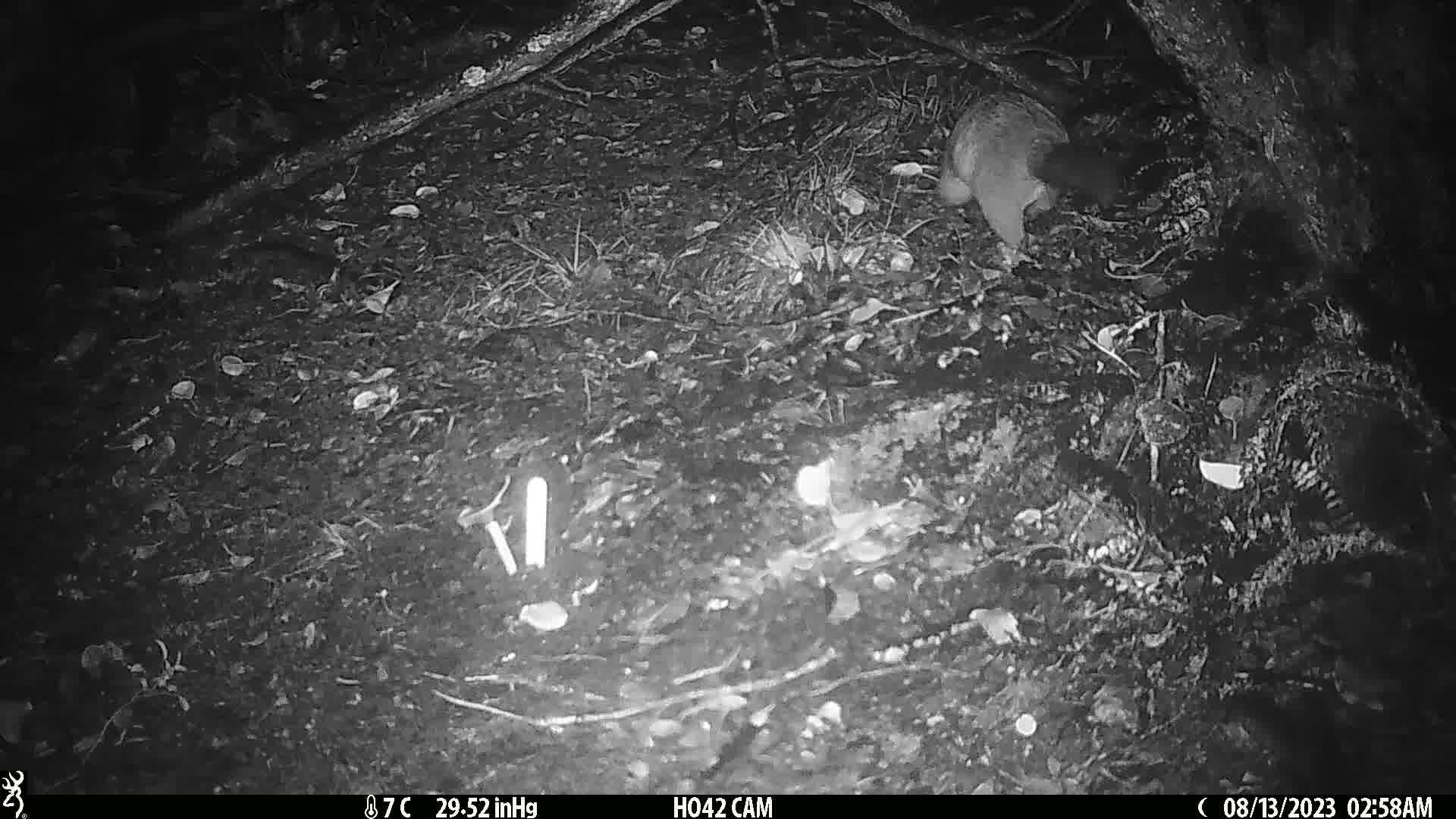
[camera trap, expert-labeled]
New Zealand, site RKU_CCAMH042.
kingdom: Animalia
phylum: Chordata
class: Mammalia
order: Diprotodontia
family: Phalangeridae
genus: Trichosurus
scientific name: Trichosurus vulpecula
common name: common brushtail possum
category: possum